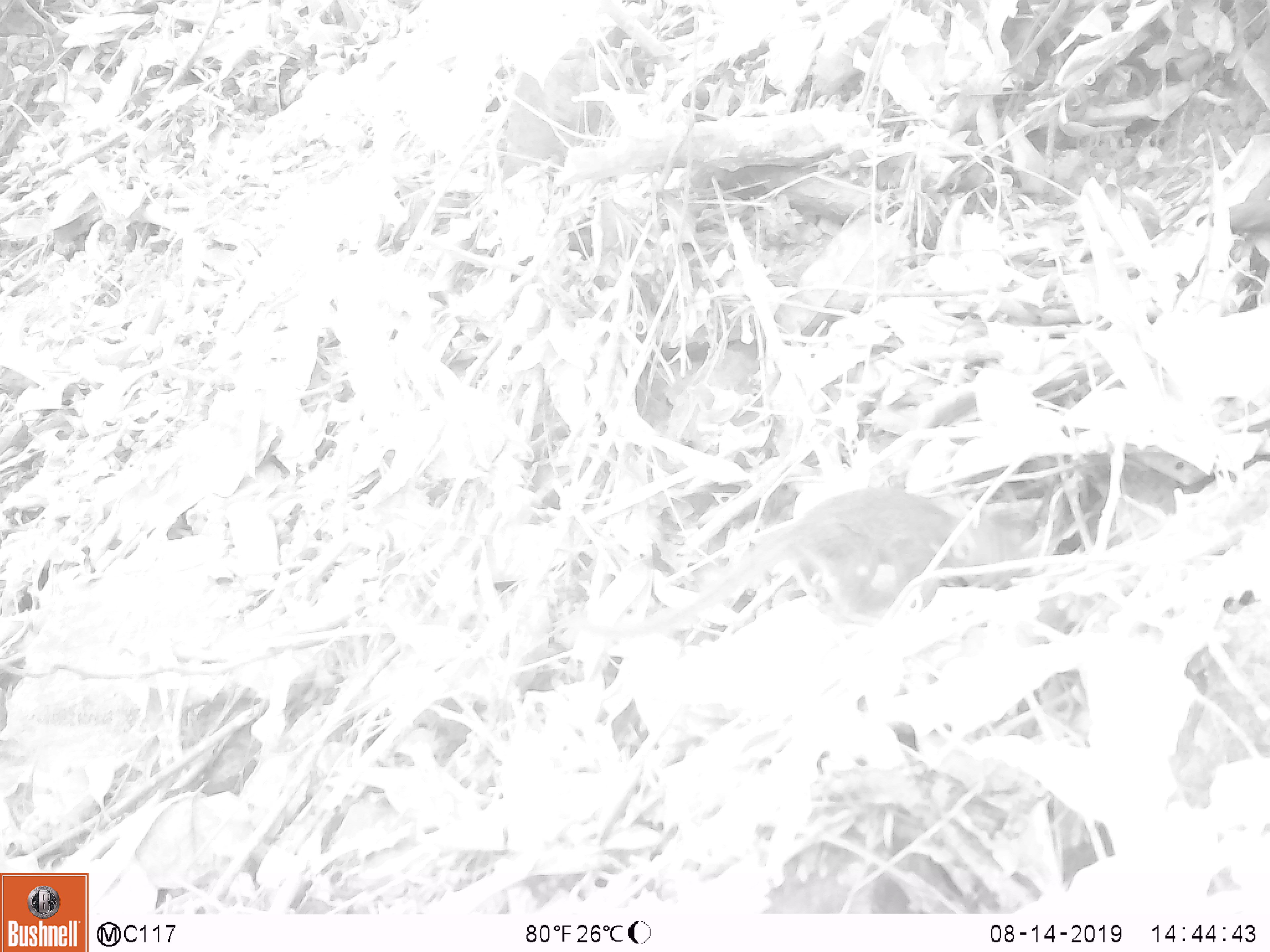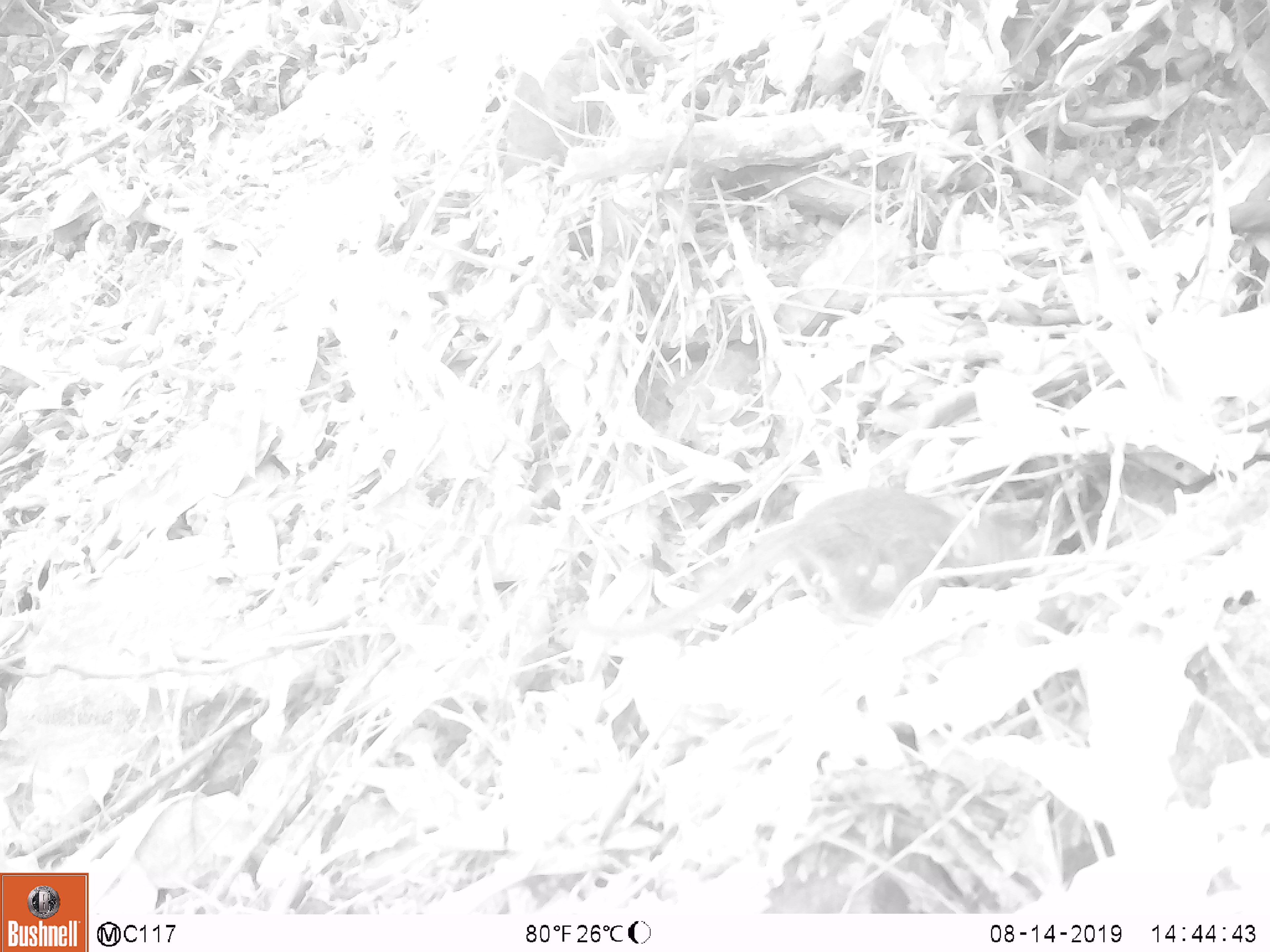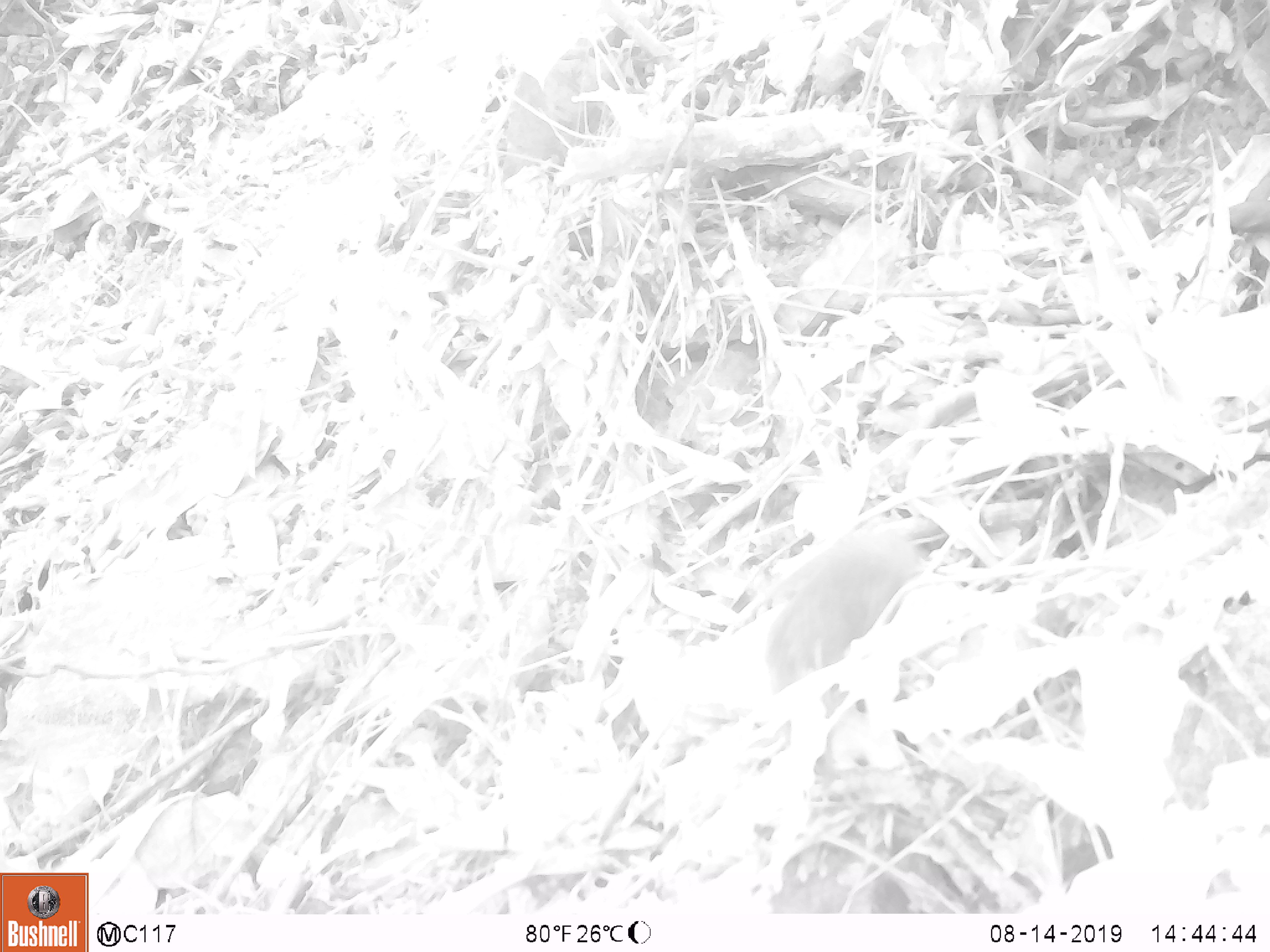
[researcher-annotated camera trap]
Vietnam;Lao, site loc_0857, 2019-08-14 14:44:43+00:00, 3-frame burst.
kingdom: Animalia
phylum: Chordata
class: Mammalia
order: Scandentia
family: Tupaiidae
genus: Tupaia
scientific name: Tupaia belangeri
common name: northern treeshrew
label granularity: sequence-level